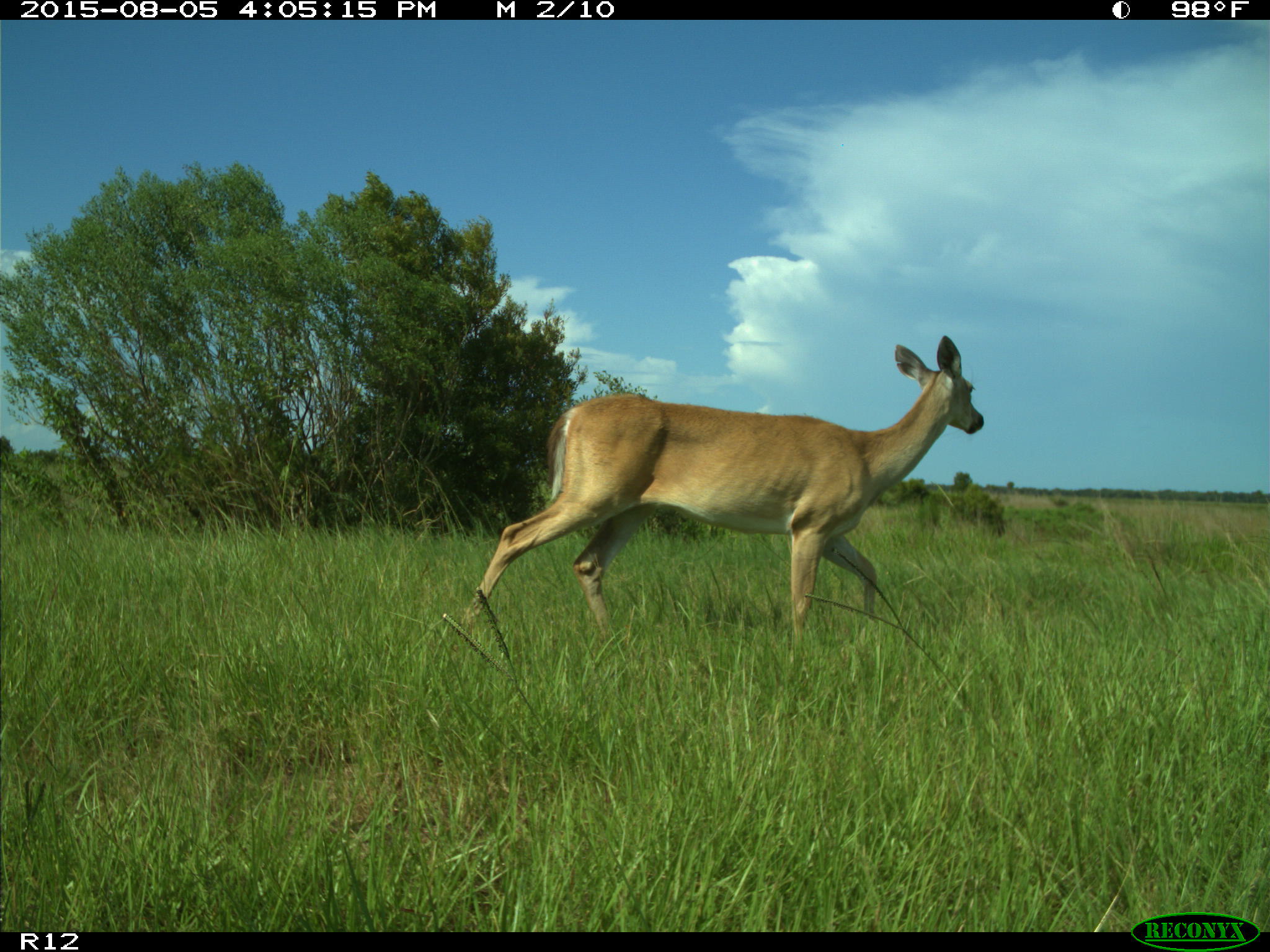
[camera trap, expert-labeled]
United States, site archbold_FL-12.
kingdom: Animalia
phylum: Chordata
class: Mammalia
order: Artiodactyla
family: Cervidae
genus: Odocoileus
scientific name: Odocoileus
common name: deer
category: unidentified deer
Unidentified deer (deer) (Odocoileus).